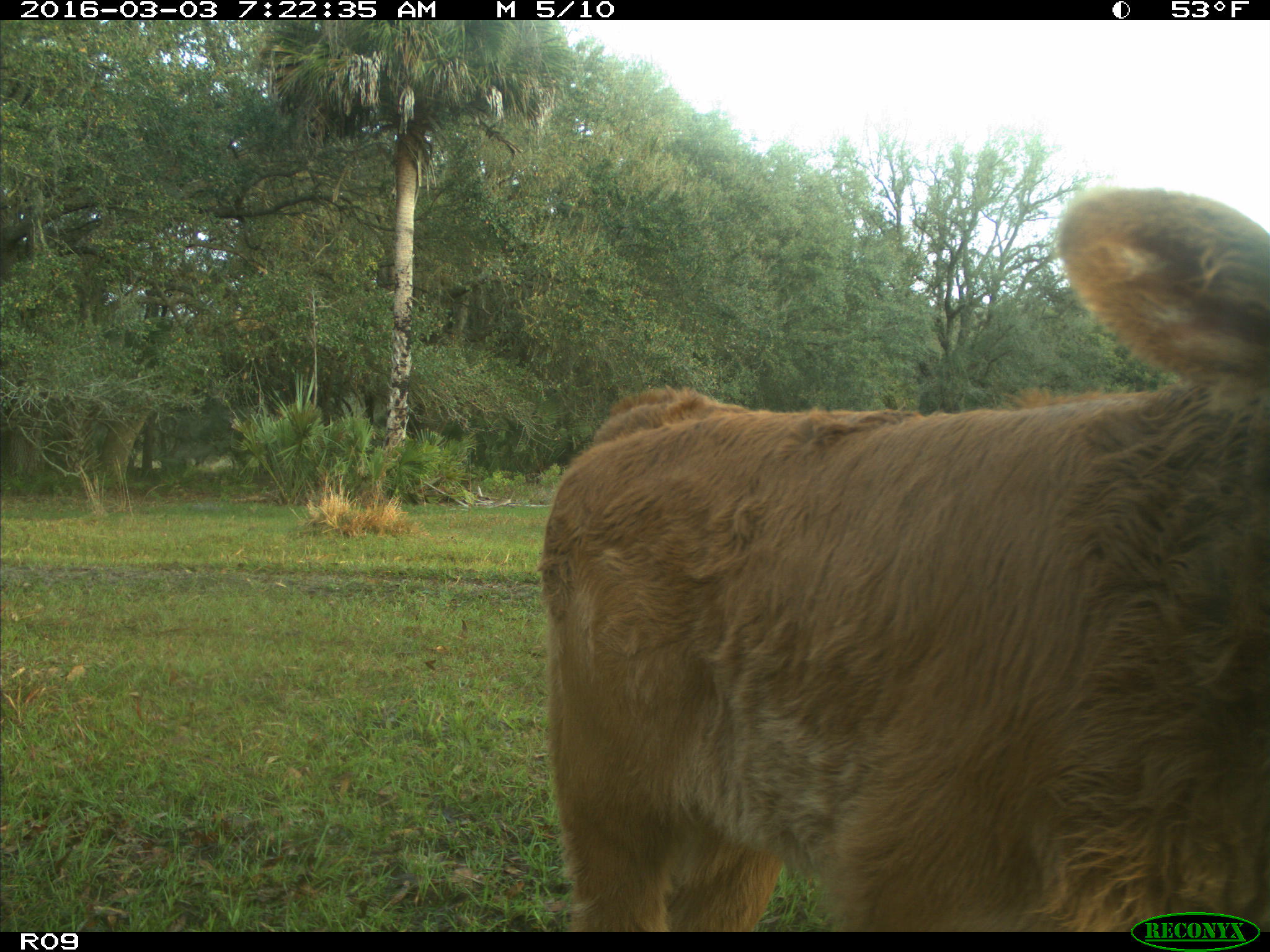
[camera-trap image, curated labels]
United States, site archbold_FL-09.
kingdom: Animalia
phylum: Chordata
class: Mammalia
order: Artiodactyla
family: Bovidae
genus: Bos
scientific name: Bos taurus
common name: domestic cow